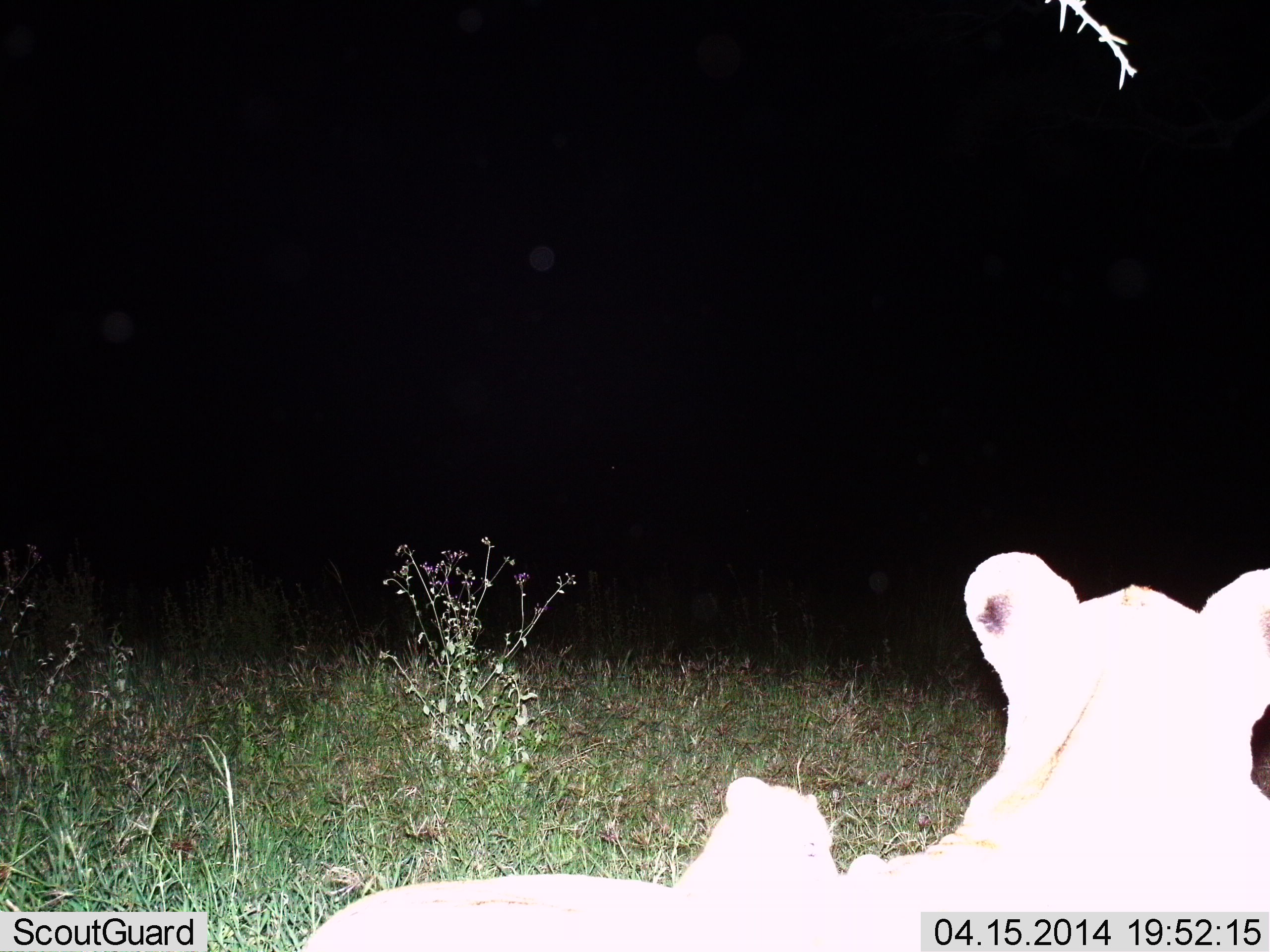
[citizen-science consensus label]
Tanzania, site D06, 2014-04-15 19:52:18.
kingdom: Animalia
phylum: Chordata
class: Mammalia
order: Carnivora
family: Felidae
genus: Panthera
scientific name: Panthera leo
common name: lion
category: lionfemale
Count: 2.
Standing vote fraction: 5%.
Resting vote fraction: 94%.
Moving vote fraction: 2%.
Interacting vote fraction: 6%.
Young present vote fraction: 48%.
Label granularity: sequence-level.